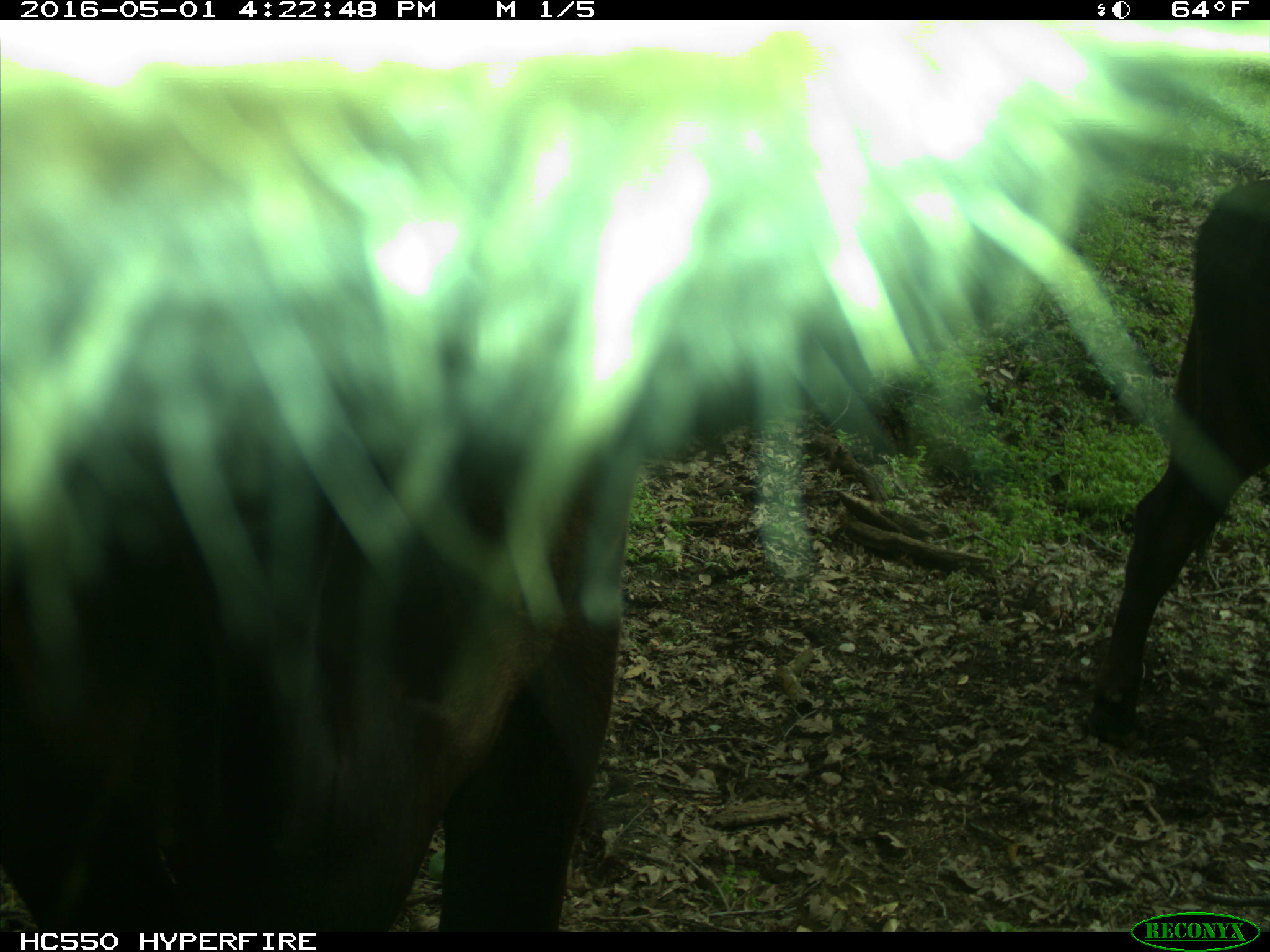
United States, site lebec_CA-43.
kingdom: Animalia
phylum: Chordata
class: Mammalia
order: Artiodactyla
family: Bovidae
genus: Bos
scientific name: Bos taurus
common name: domestic cow